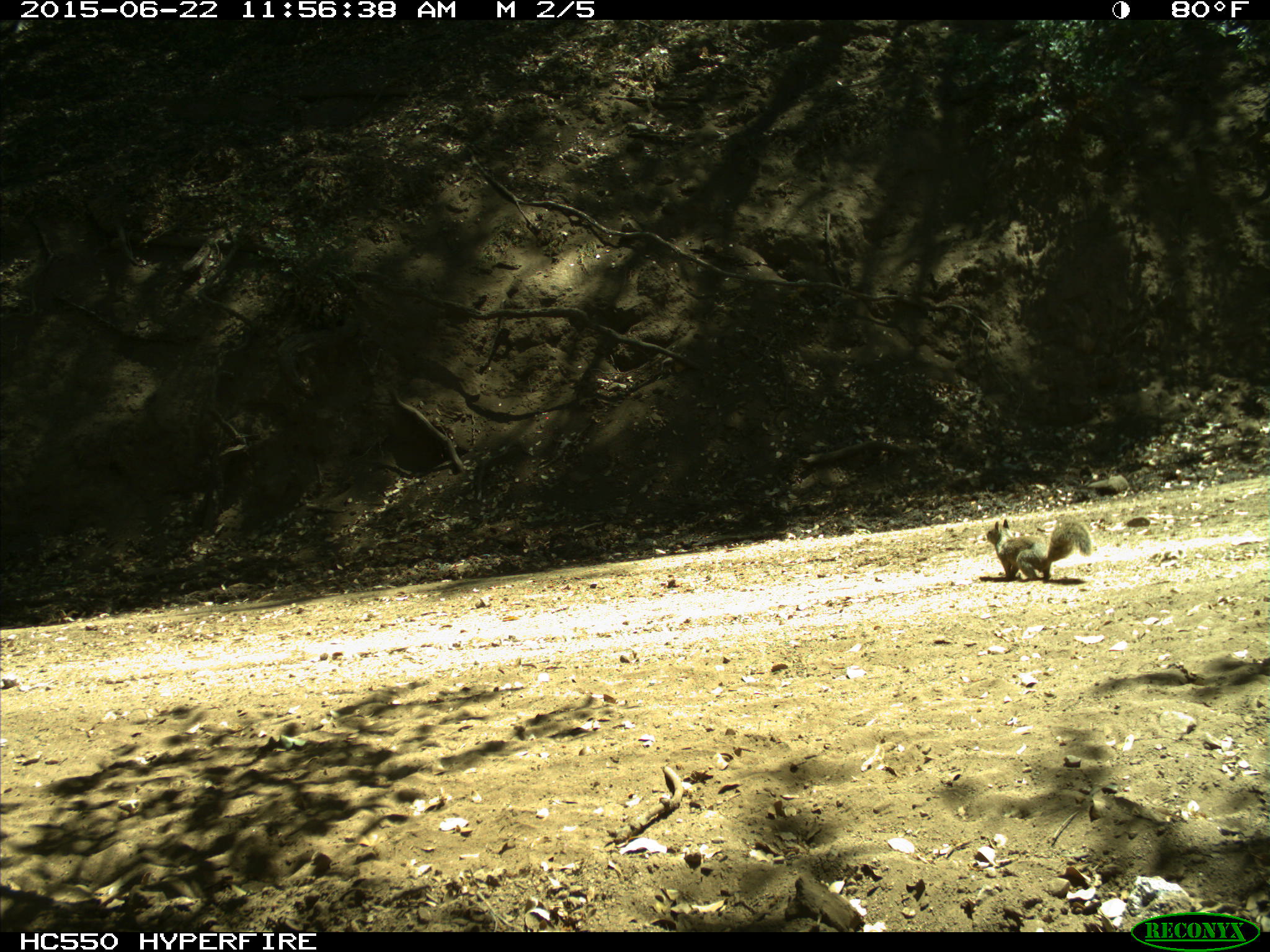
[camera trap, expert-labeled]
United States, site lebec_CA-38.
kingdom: Animalia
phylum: Chordata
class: Mammalia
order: Rodentia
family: Sciuridae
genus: Otospermophilus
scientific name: Otospermophilus beecheyi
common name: california ground squirrel